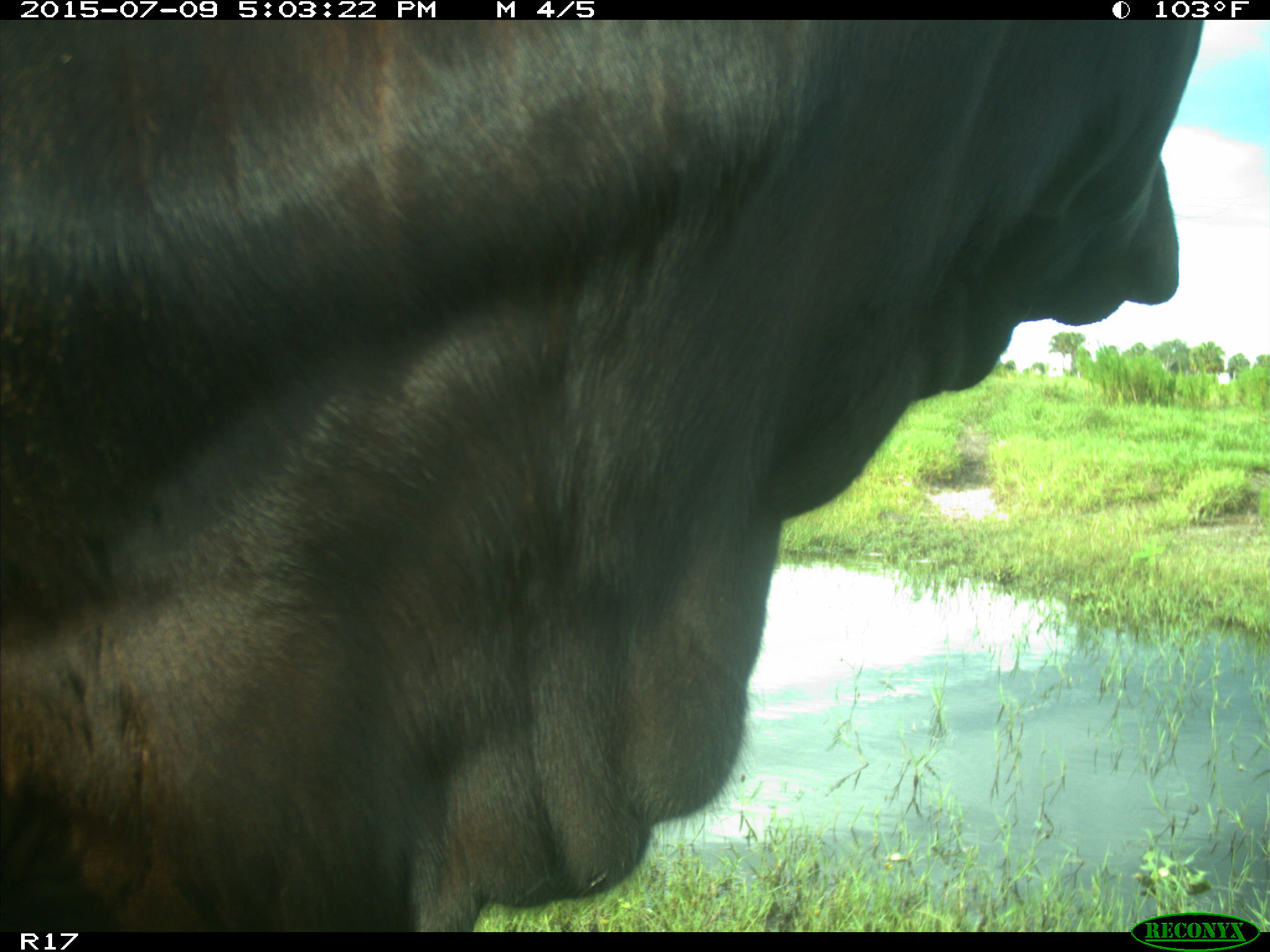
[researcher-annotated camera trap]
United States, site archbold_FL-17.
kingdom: Animalia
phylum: Chordata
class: Mammalia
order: Artiodactyla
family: Bovidae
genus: Bos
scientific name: Bos taurus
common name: domestic cow